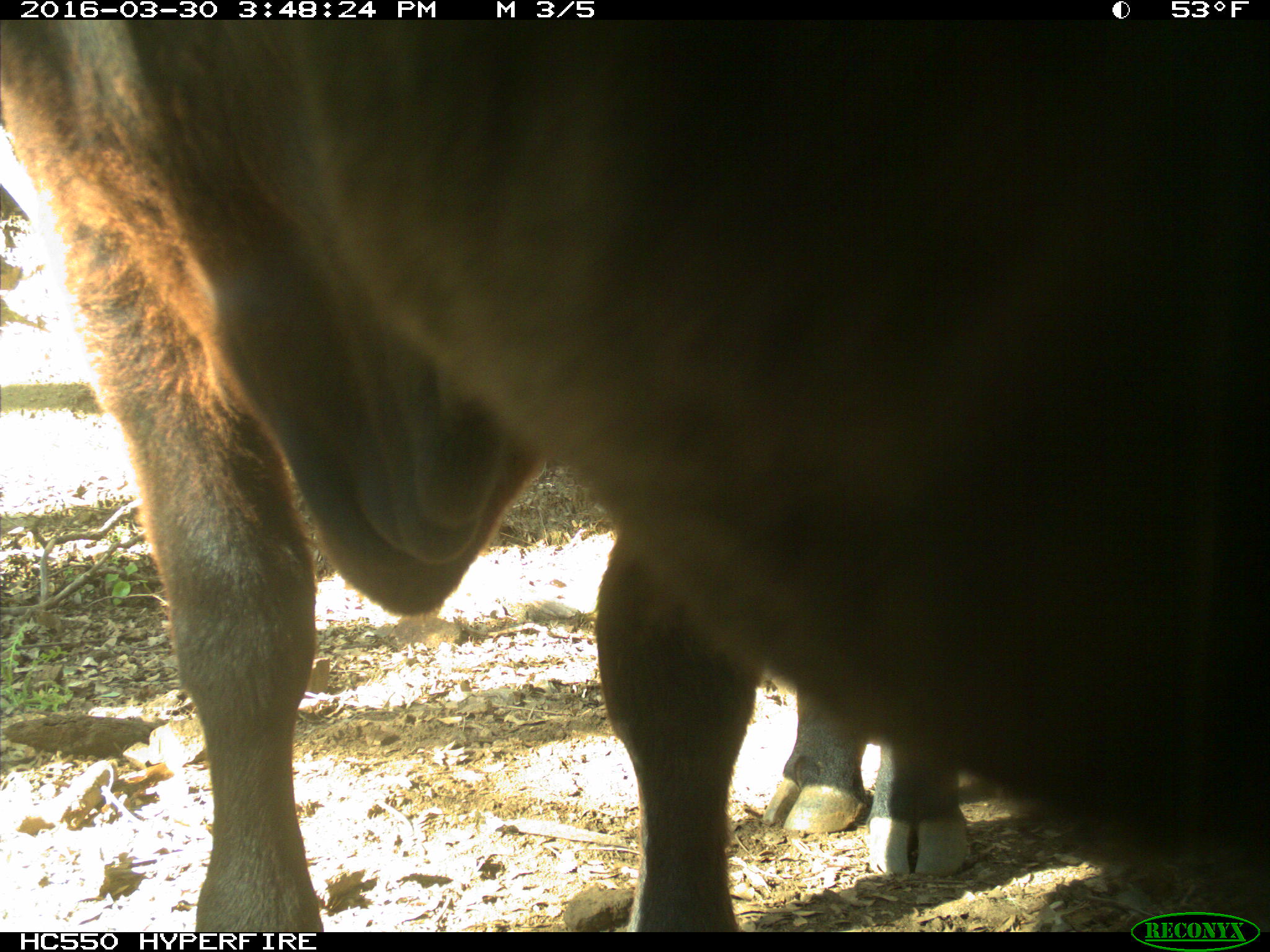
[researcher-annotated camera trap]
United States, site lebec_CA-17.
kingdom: Animalia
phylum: Chordata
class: Mammalia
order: Artiodactyla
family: Bovidae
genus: Bos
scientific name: Bos taurus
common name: domestic cow